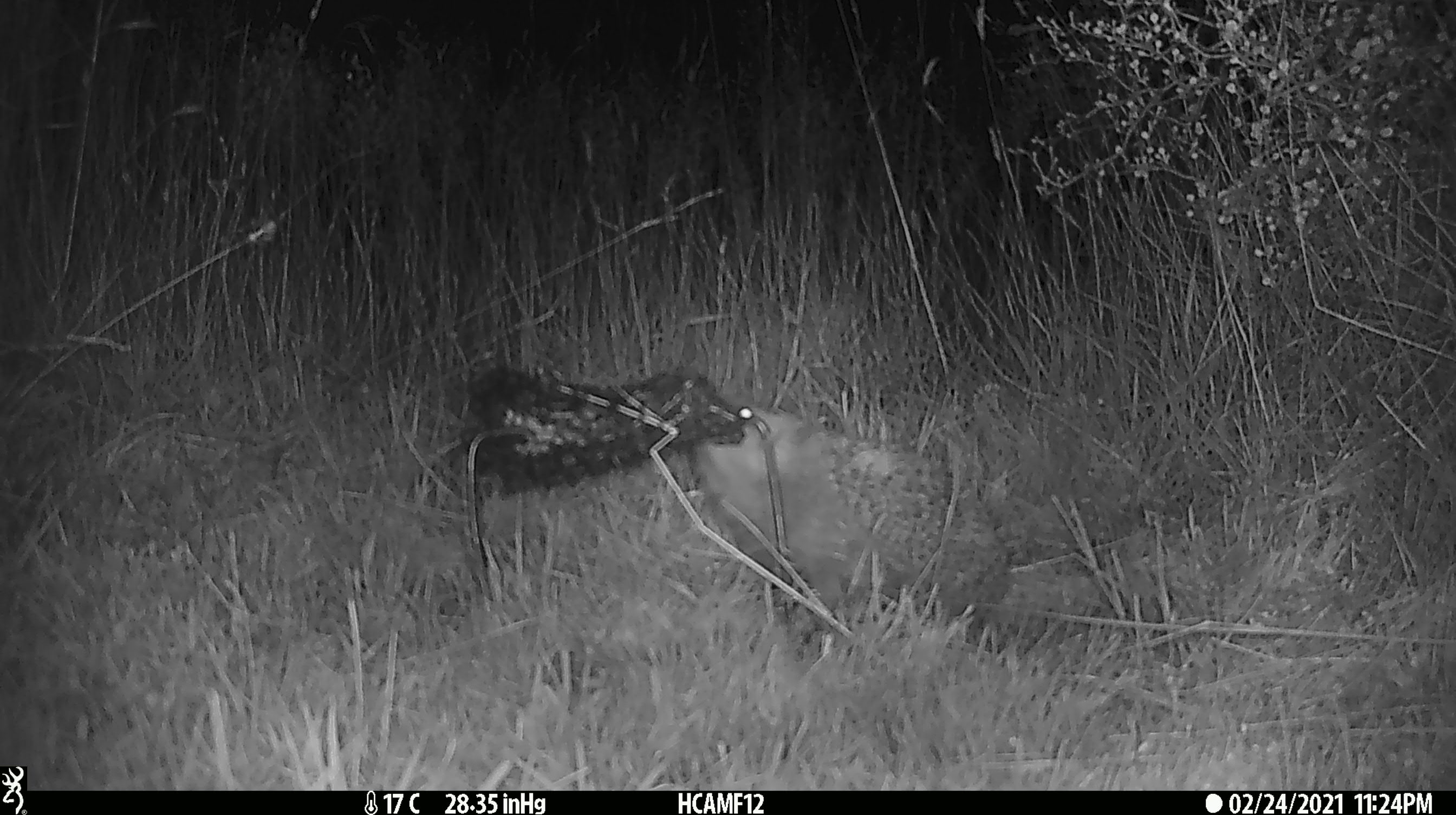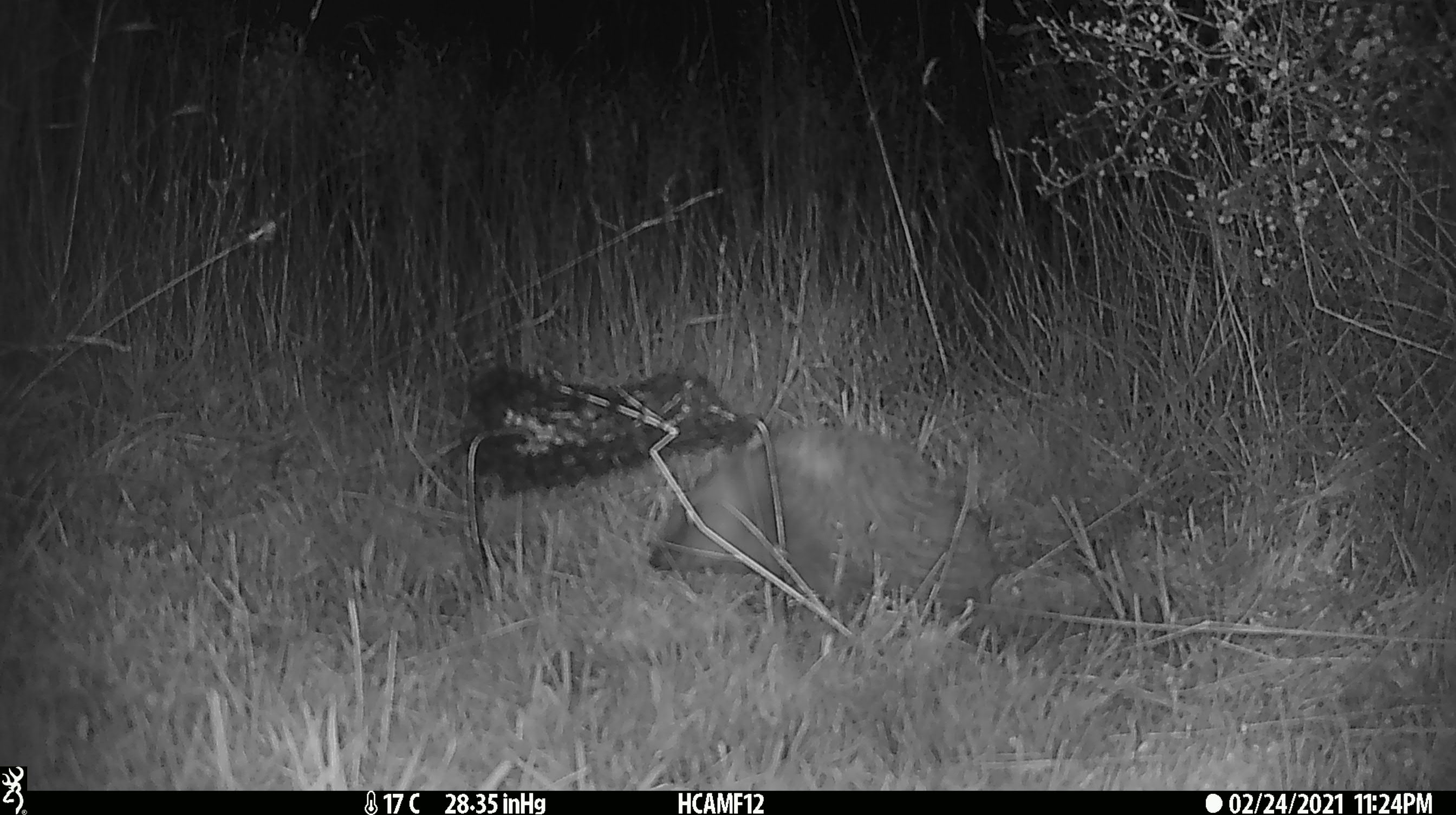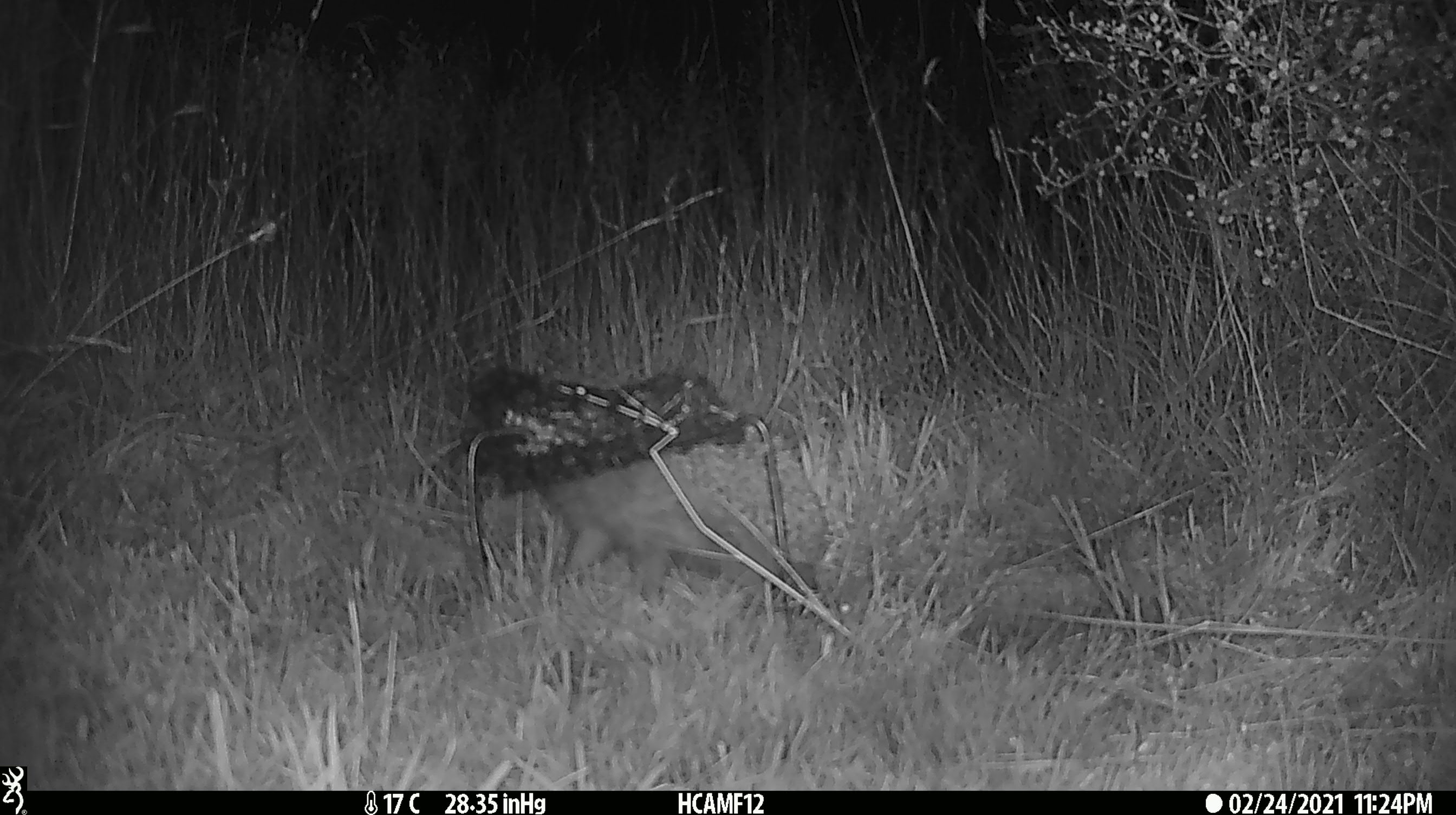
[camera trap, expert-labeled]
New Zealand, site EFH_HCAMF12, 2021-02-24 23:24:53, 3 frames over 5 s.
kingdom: Animalia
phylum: Chordata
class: Mammalia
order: Eulipotyphla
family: Erinaceidae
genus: Erinaceus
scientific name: Erinaceus europaeus europaeus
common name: european hedgehog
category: hedgehog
Hedgehog (european hedgehog) (Erinaceus europaeus europaeus).